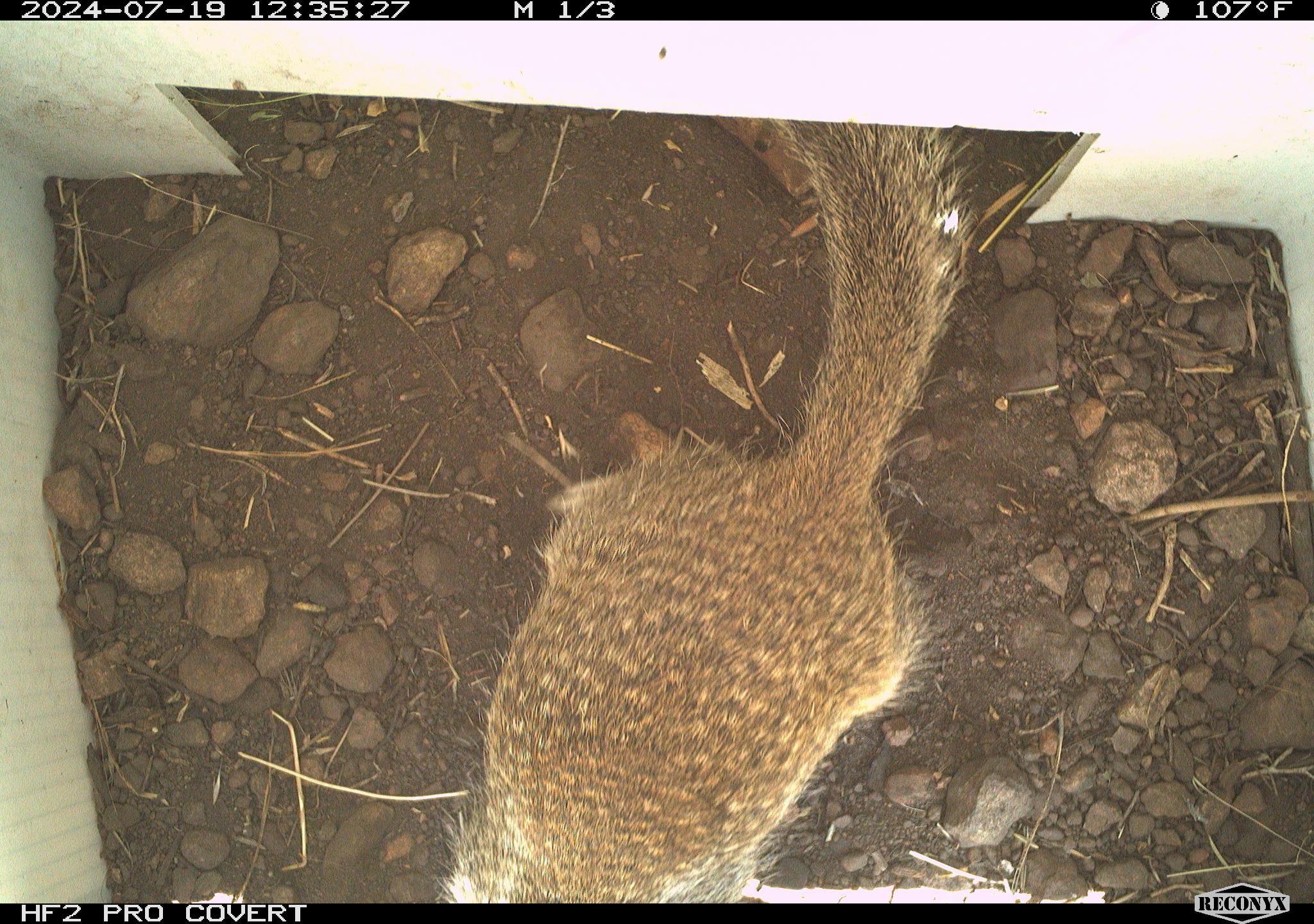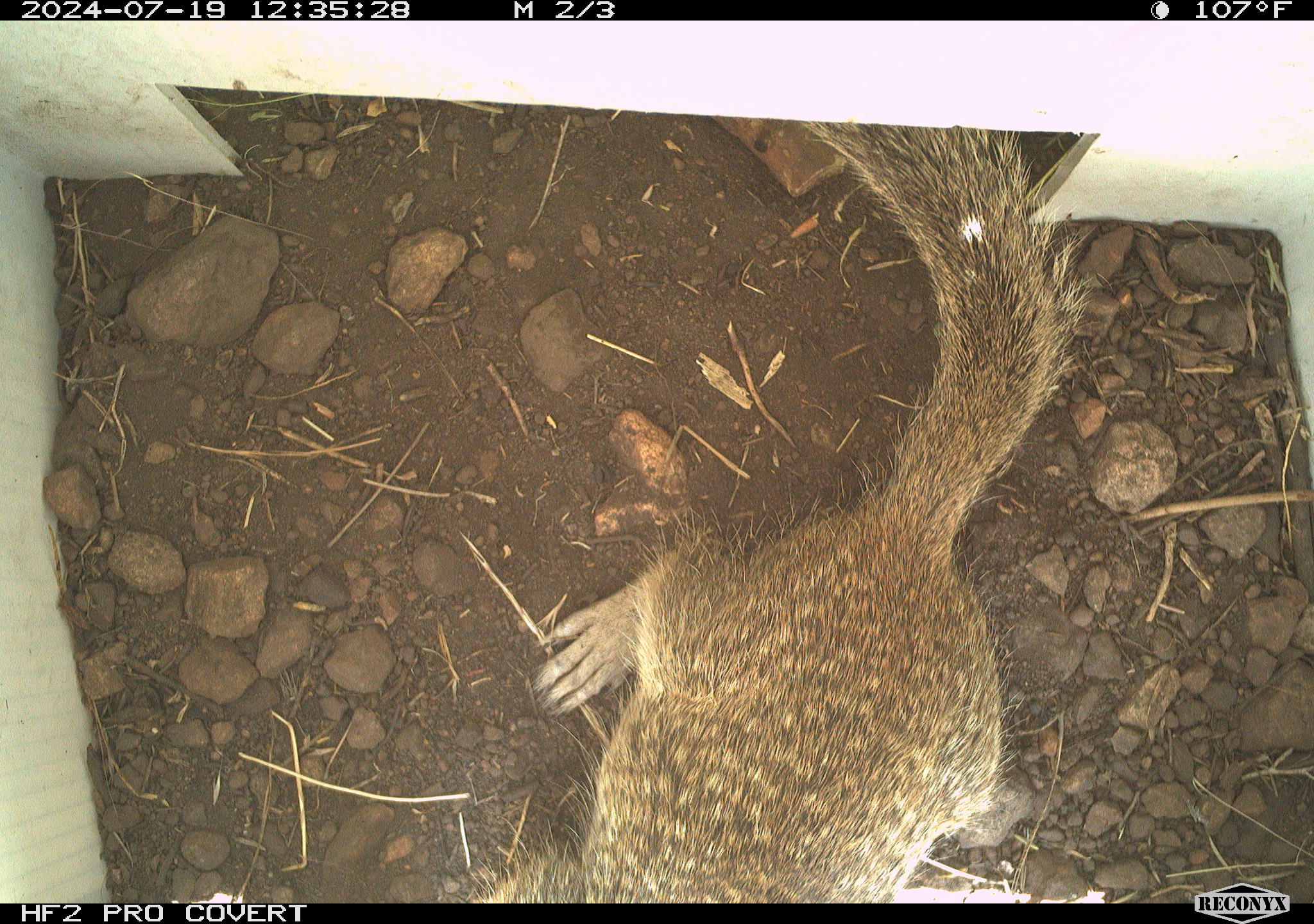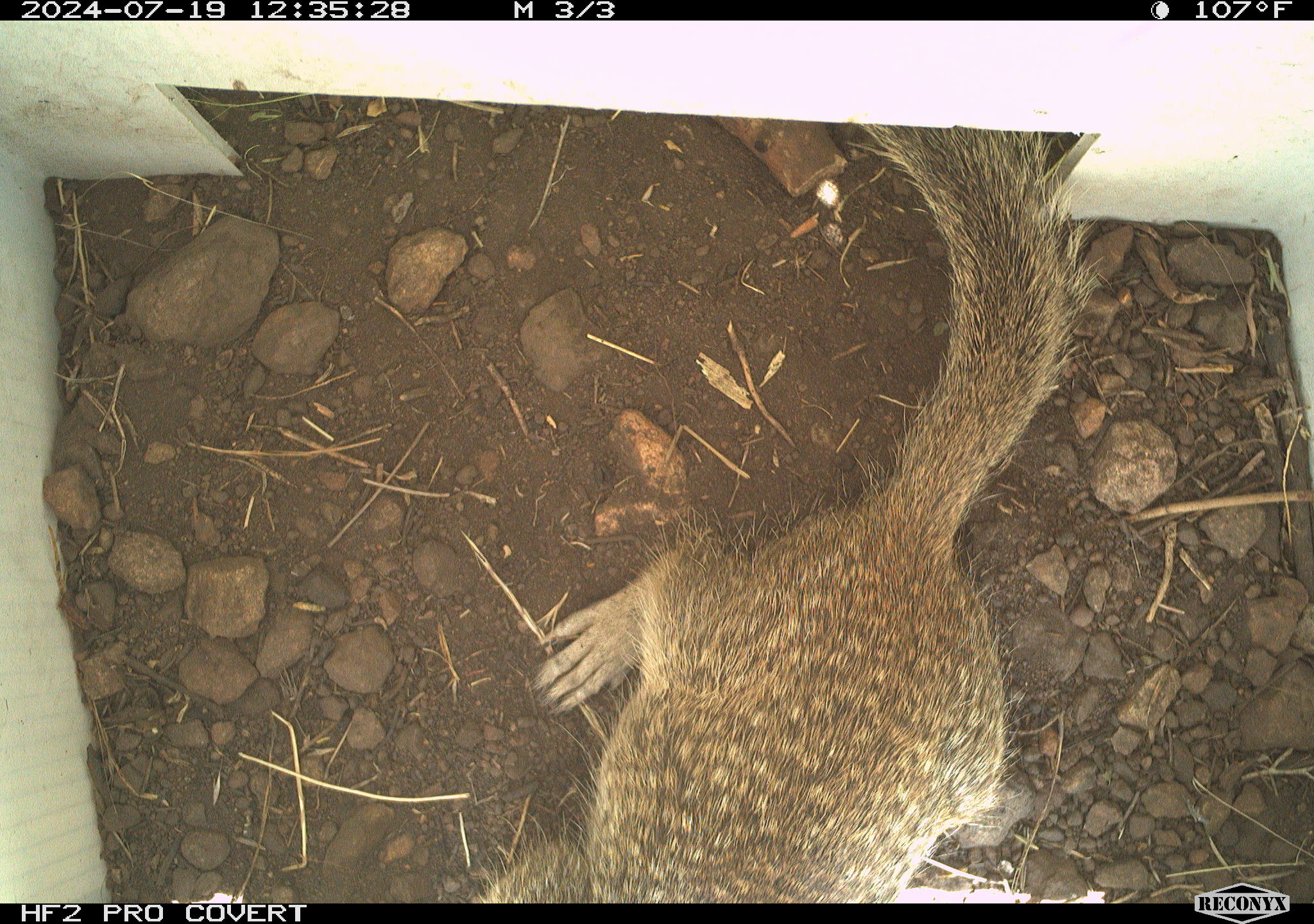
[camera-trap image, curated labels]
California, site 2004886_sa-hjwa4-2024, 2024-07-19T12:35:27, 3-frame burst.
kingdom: Animalia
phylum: Chordata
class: Mammalia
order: Rodentia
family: Sciuridae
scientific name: Sciuridae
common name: squirrels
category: sciuridae family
Sciuridae family (squirrels) (Sciuridae).